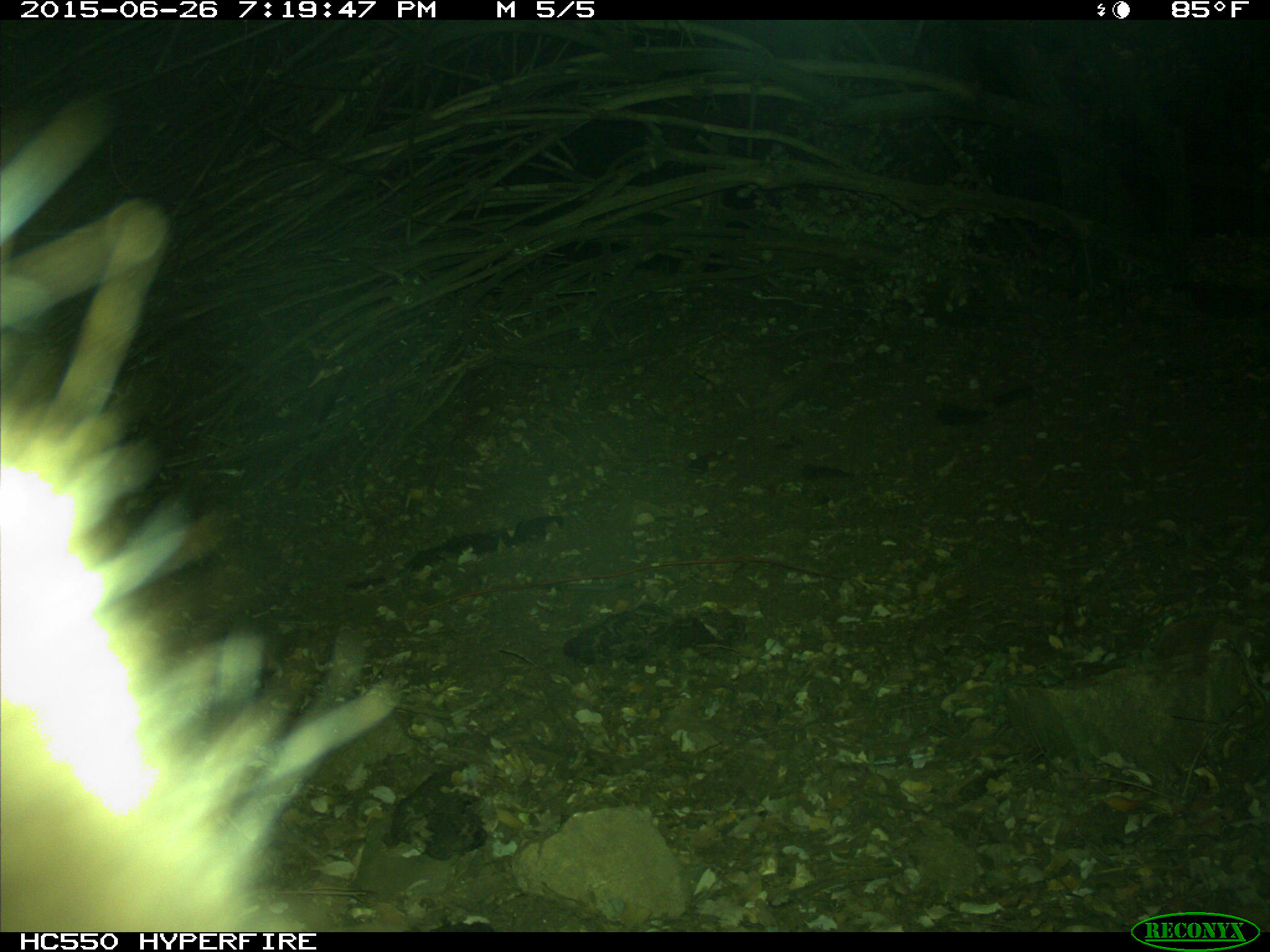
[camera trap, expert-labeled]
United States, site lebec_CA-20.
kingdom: Animalia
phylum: Chordata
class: Mammalia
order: Carnivora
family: Ursidae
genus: Ursus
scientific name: Ursus americanus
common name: american black bear